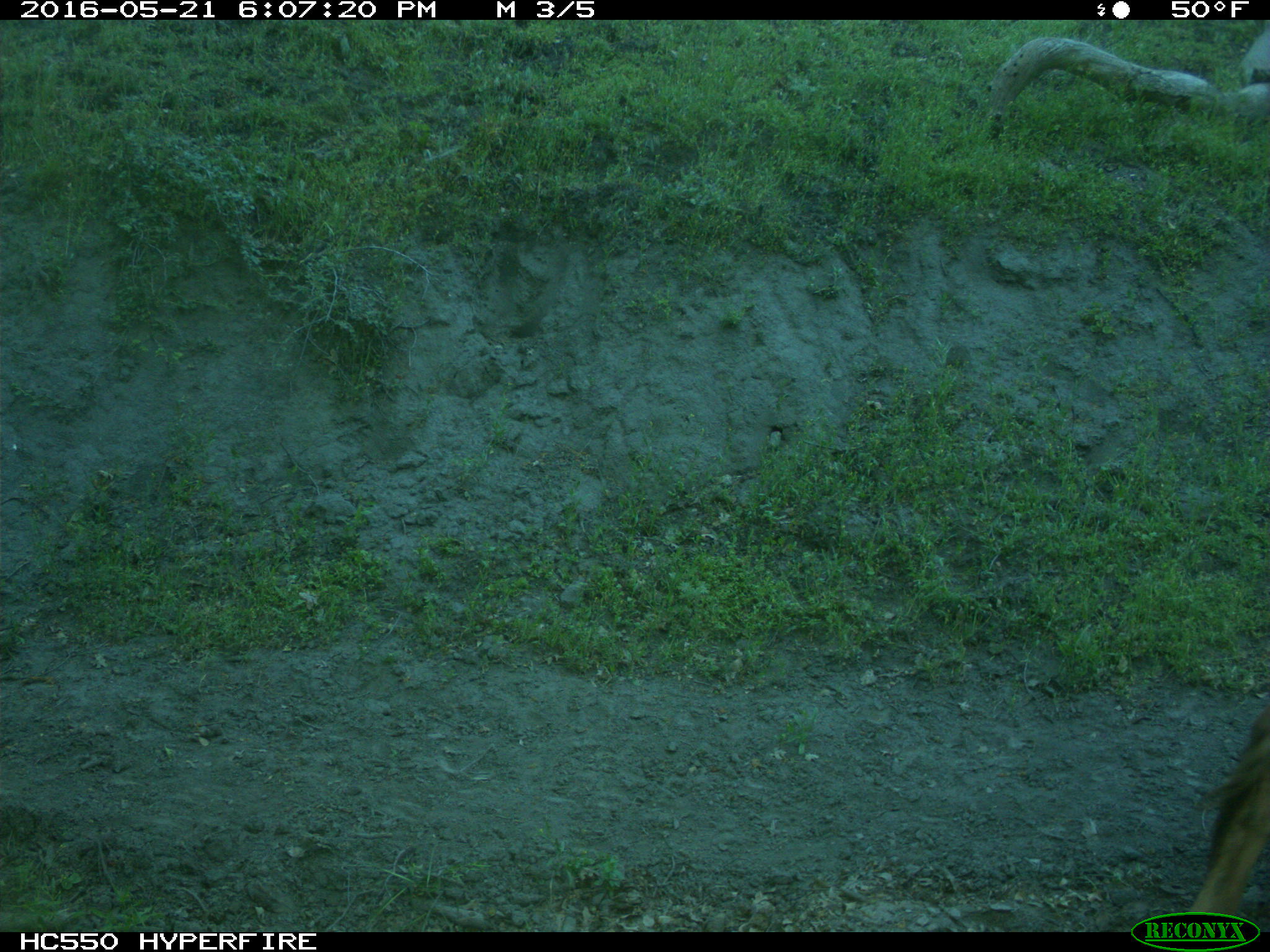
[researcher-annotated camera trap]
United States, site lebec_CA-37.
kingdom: Animalia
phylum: Chordata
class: Mammalia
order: Artiodactyla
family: Bovidae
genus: Bos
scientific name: Bos taurus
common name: domestic cow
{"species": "Bos taurus (domestic cow)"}